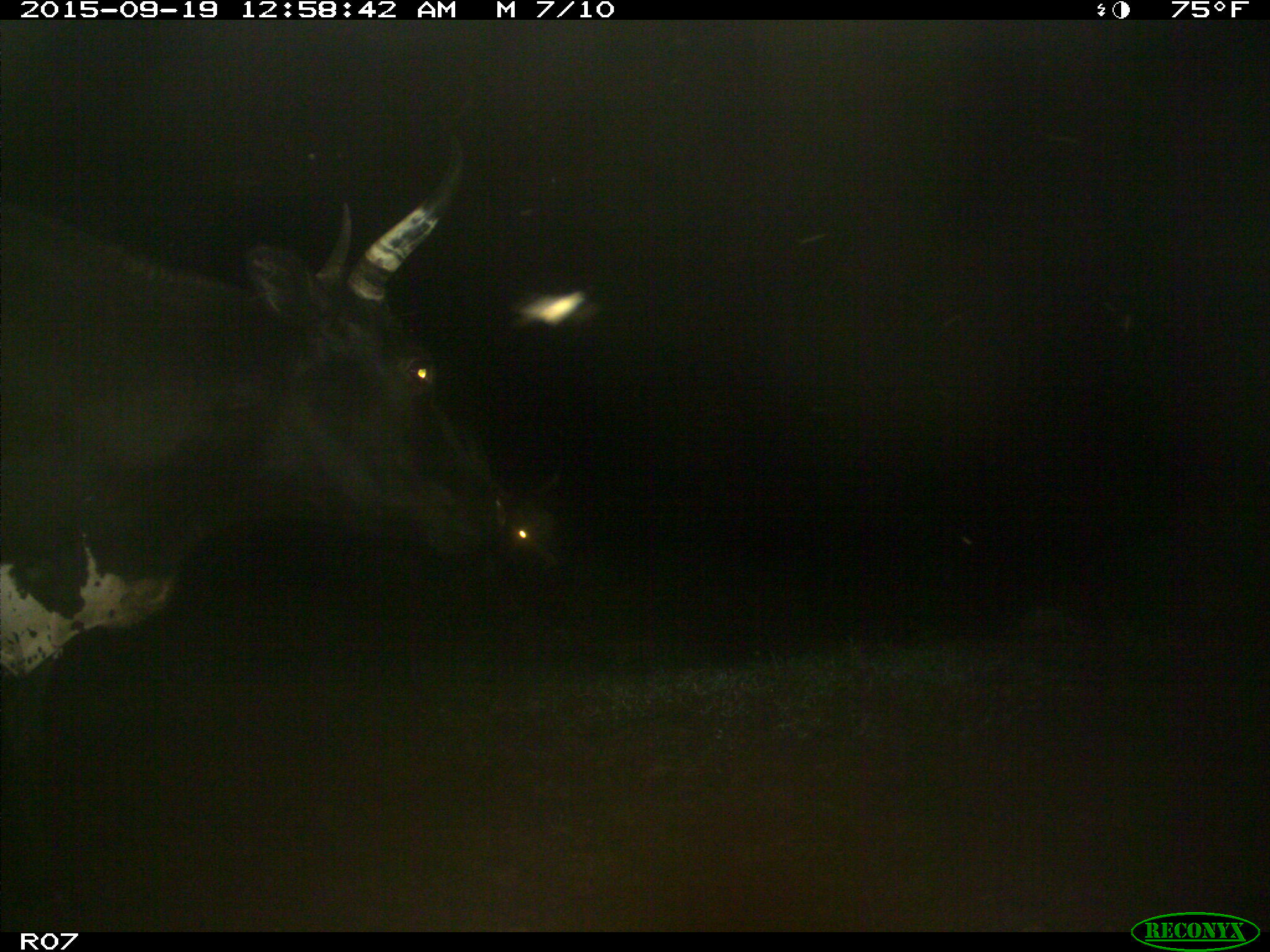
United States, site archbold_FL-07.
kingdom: Animalia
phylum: Chordata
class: Mammalia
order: Artiodactyla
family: Bovidae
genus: Bos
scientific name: Bos taurus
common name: domestic cow